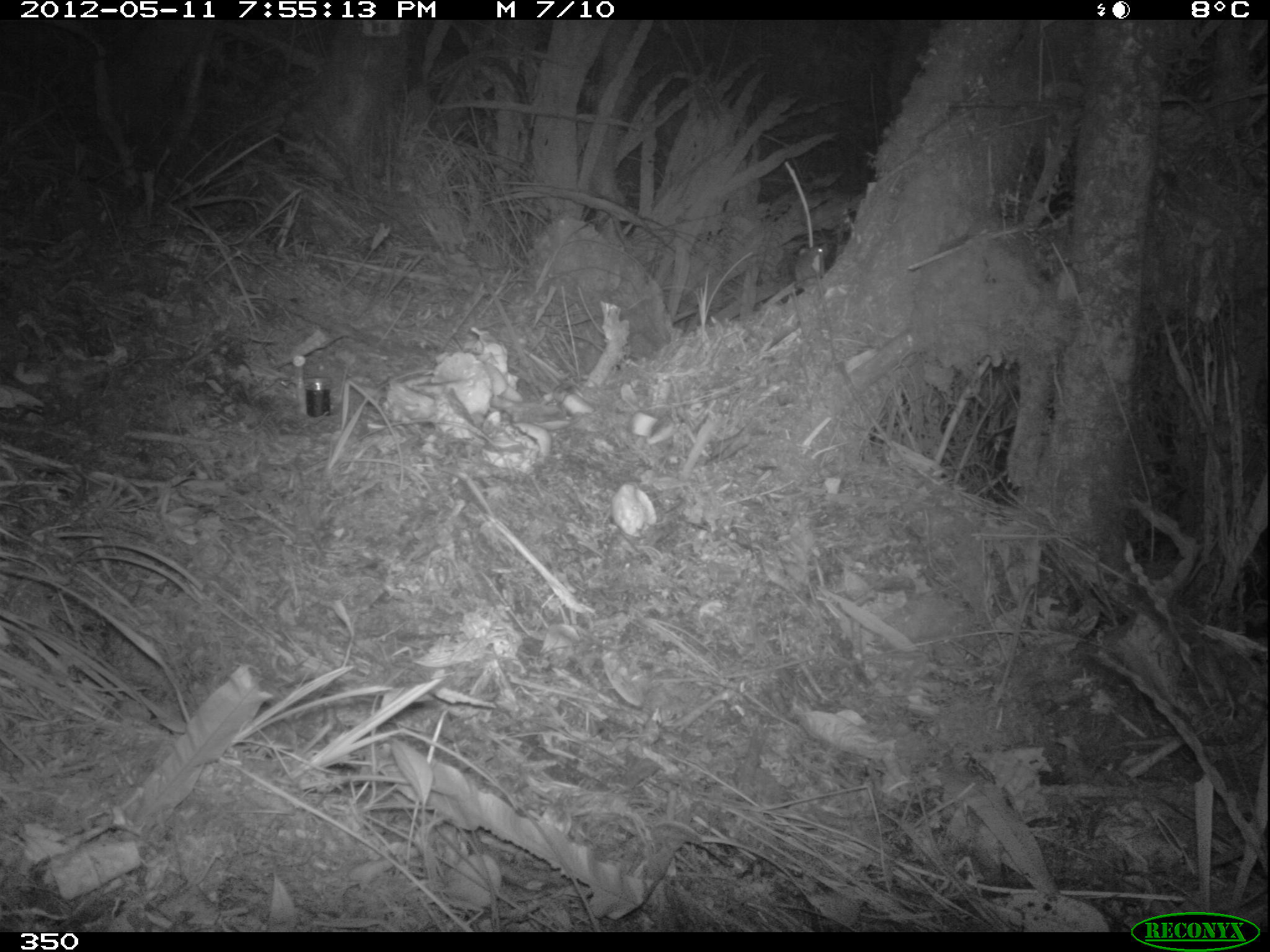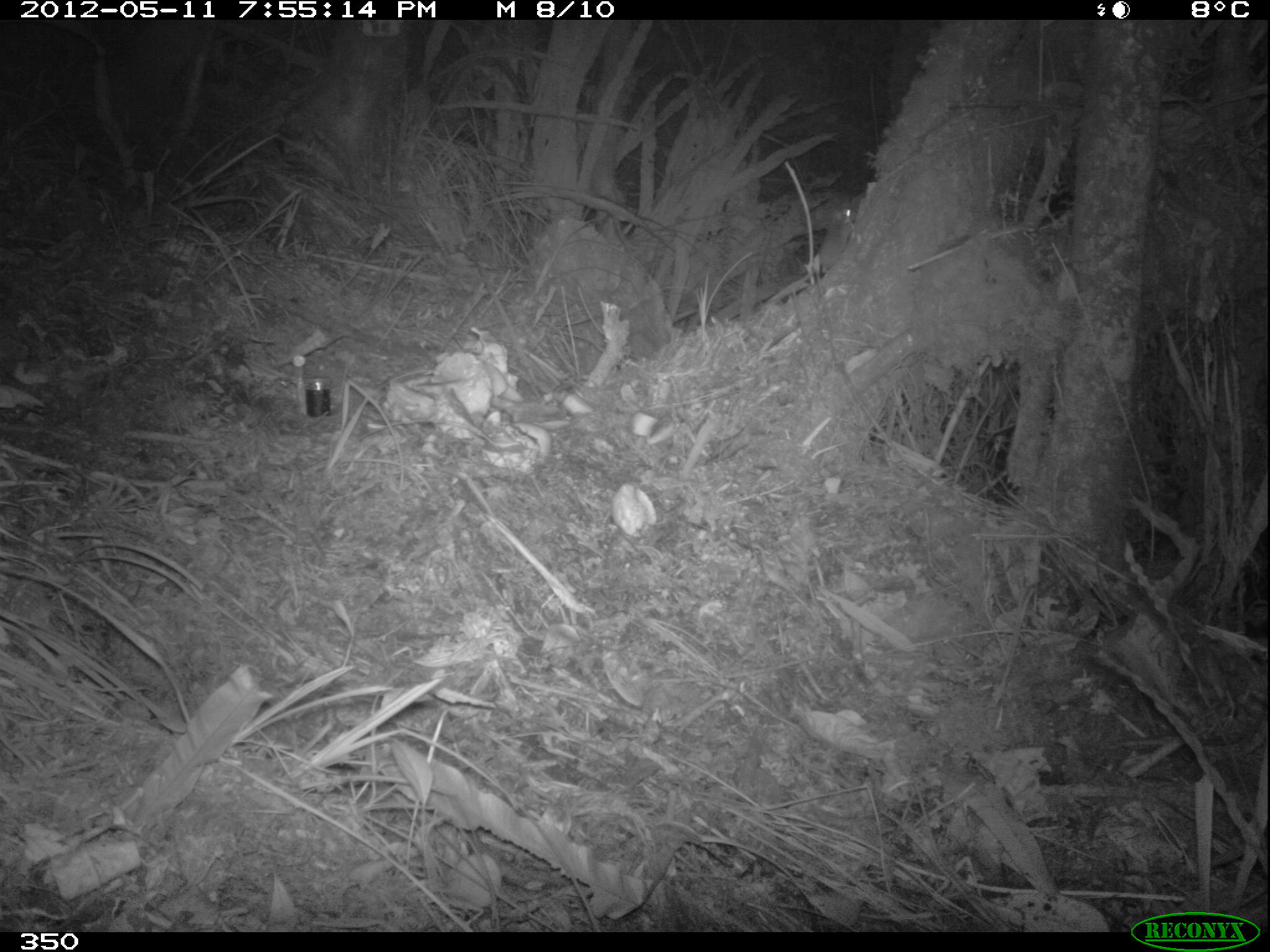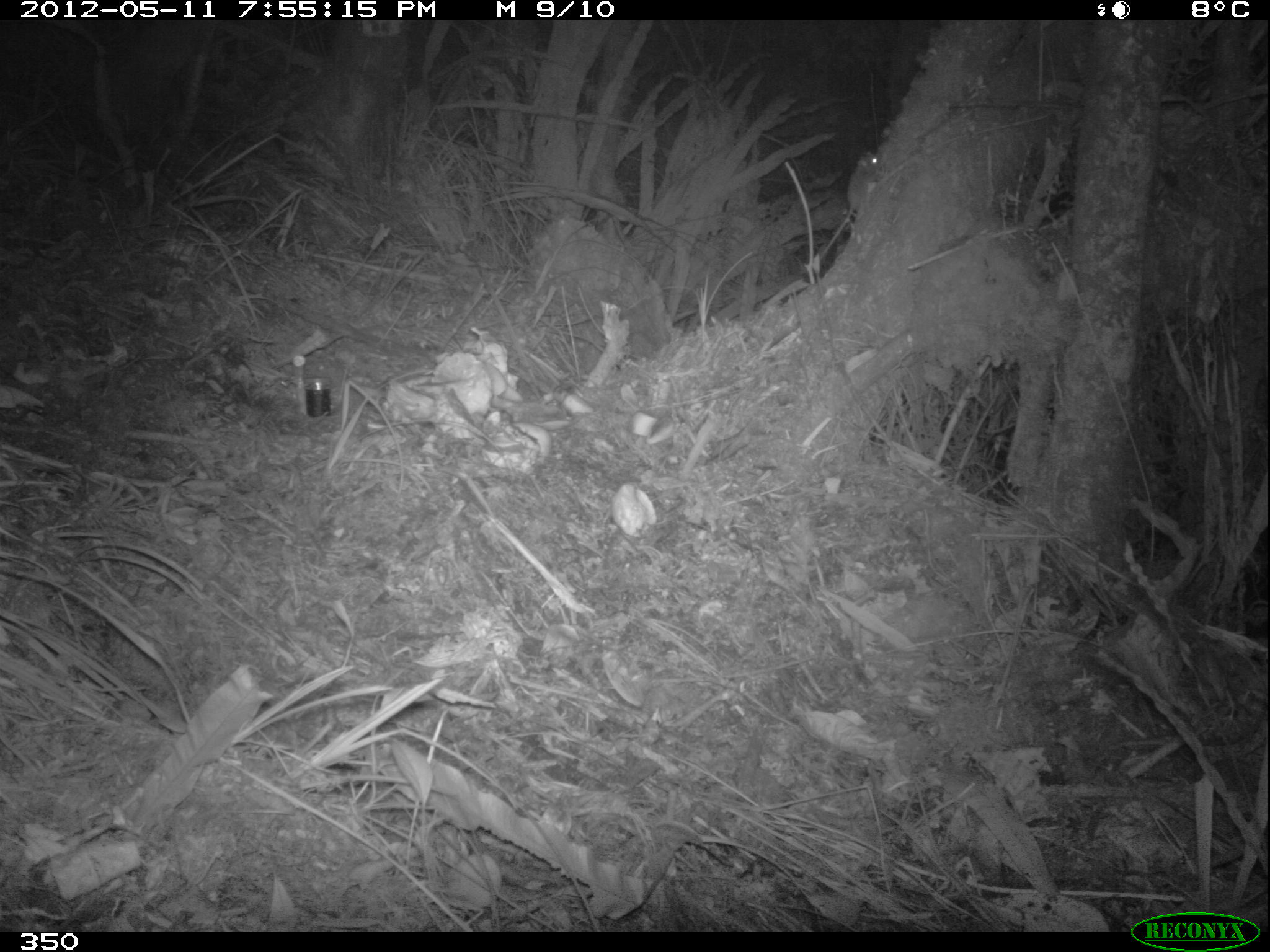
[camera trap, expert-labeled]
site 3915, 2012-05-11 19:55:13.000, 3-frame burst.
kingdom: Animalia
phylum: Chordata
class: Mammalia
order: Rodentia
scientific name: Rodentia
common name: rodents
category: unknown rodent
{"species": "unknown rodent (rodents) (Rodentia)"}